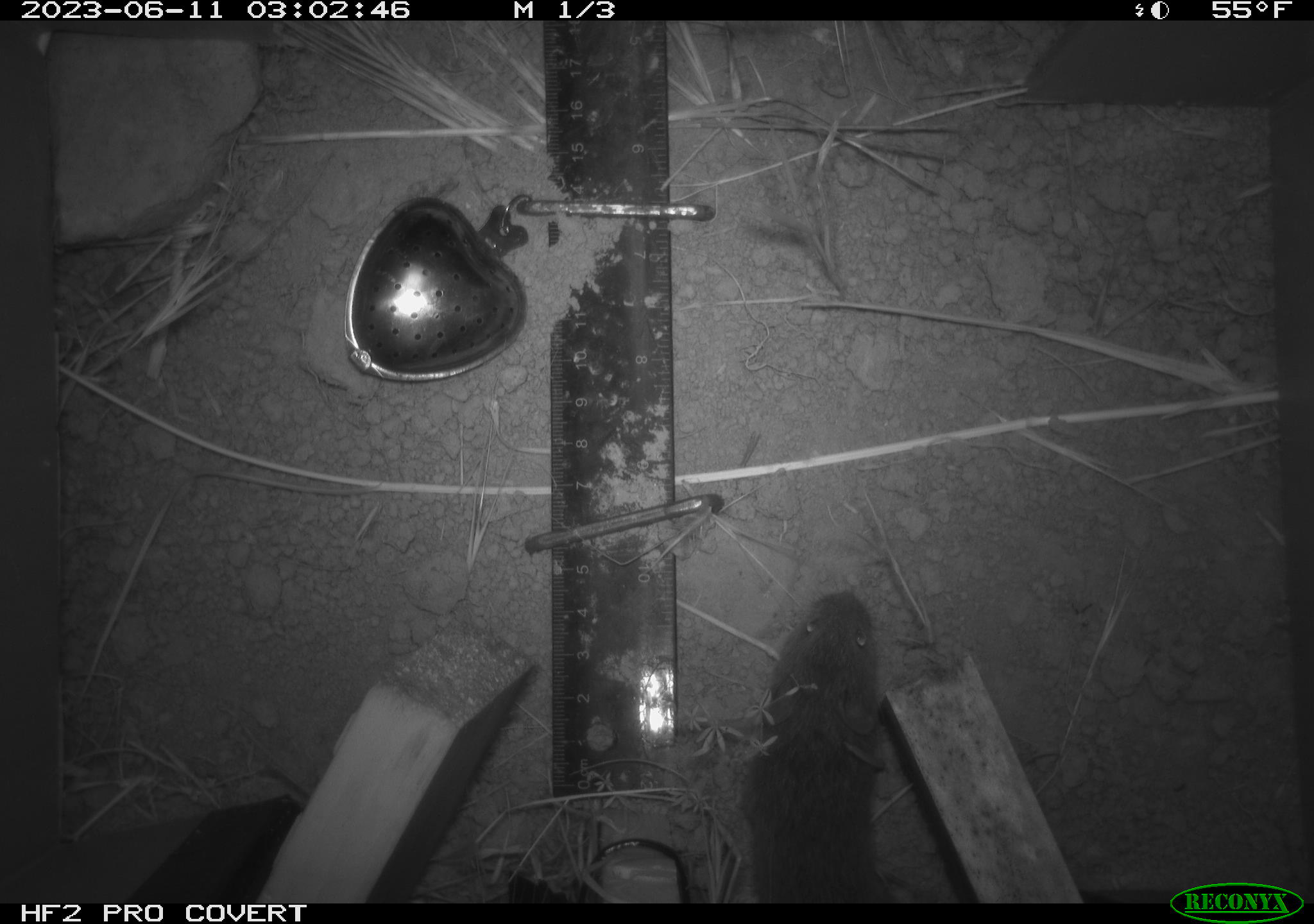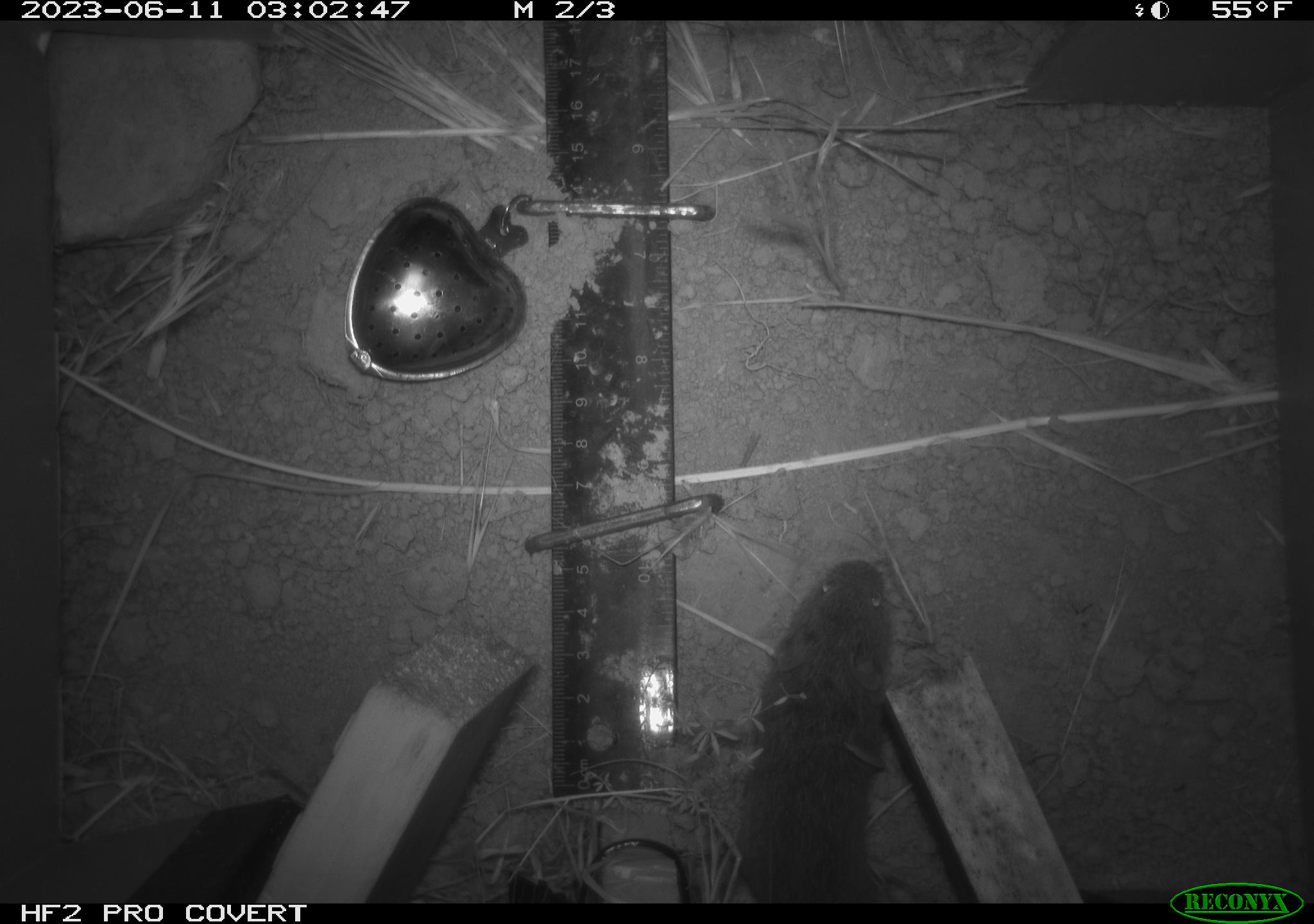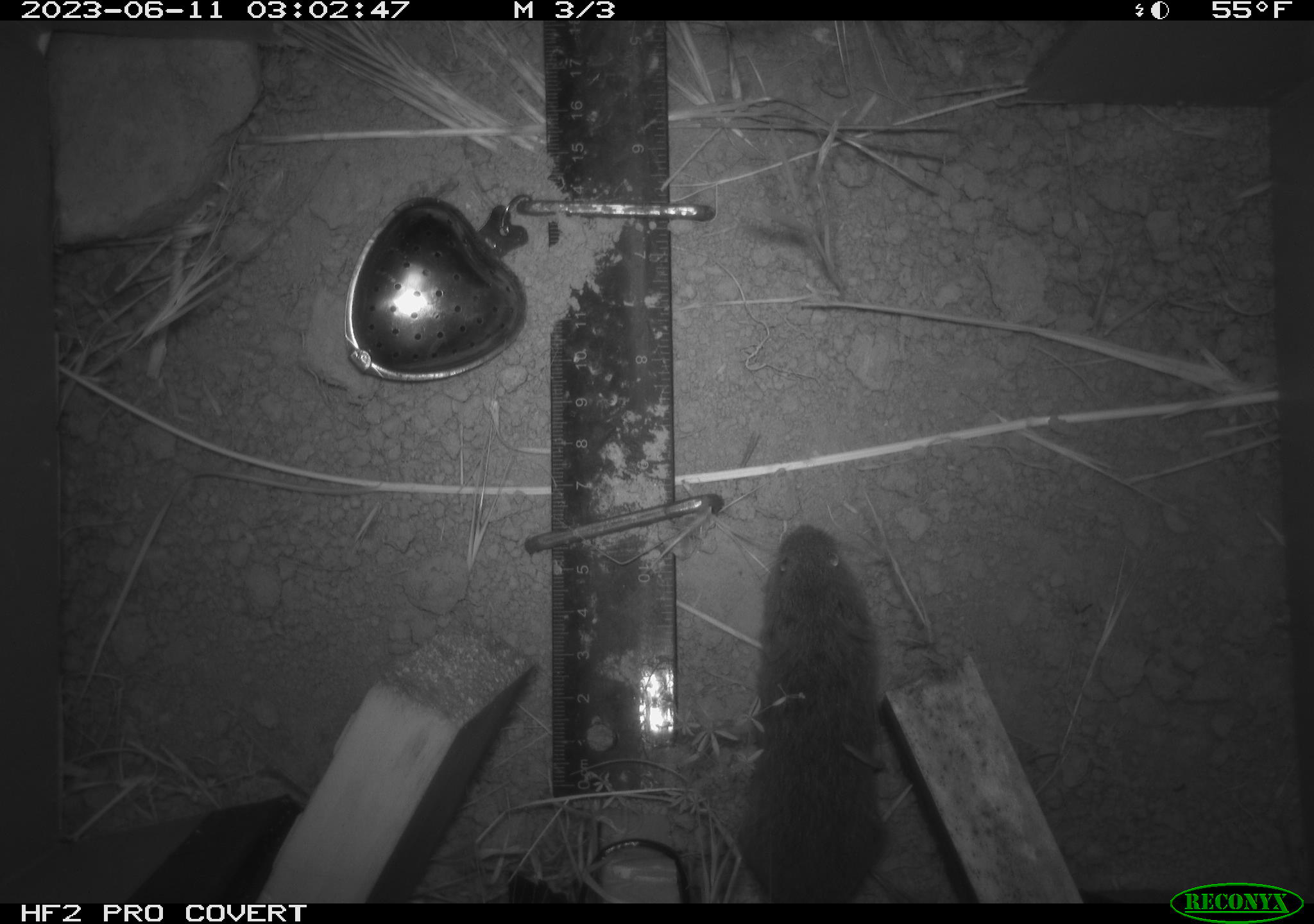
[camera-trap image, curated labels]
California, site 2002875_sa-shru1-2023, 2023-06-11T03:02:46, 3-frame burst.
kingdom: Animalia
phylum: Chordata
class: Mammalia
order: Rodentia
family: Cricetidae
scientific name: Arvicolinae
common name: voles, lemmings, and muskrats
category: arvicolinae subfamily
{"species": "arvicolinae subfamily (voles, lemmings, and muskrats) (Arvicolinae)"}